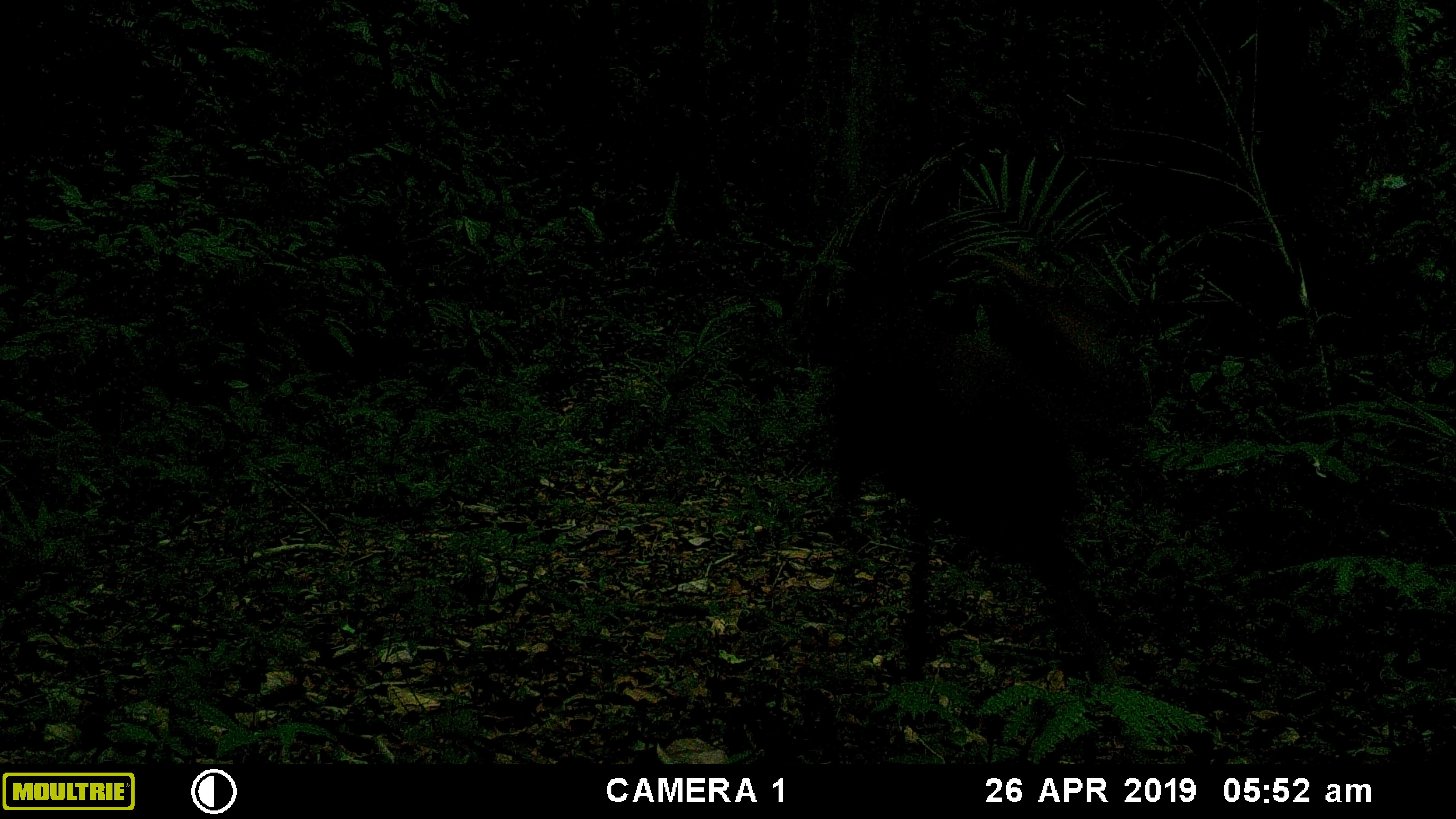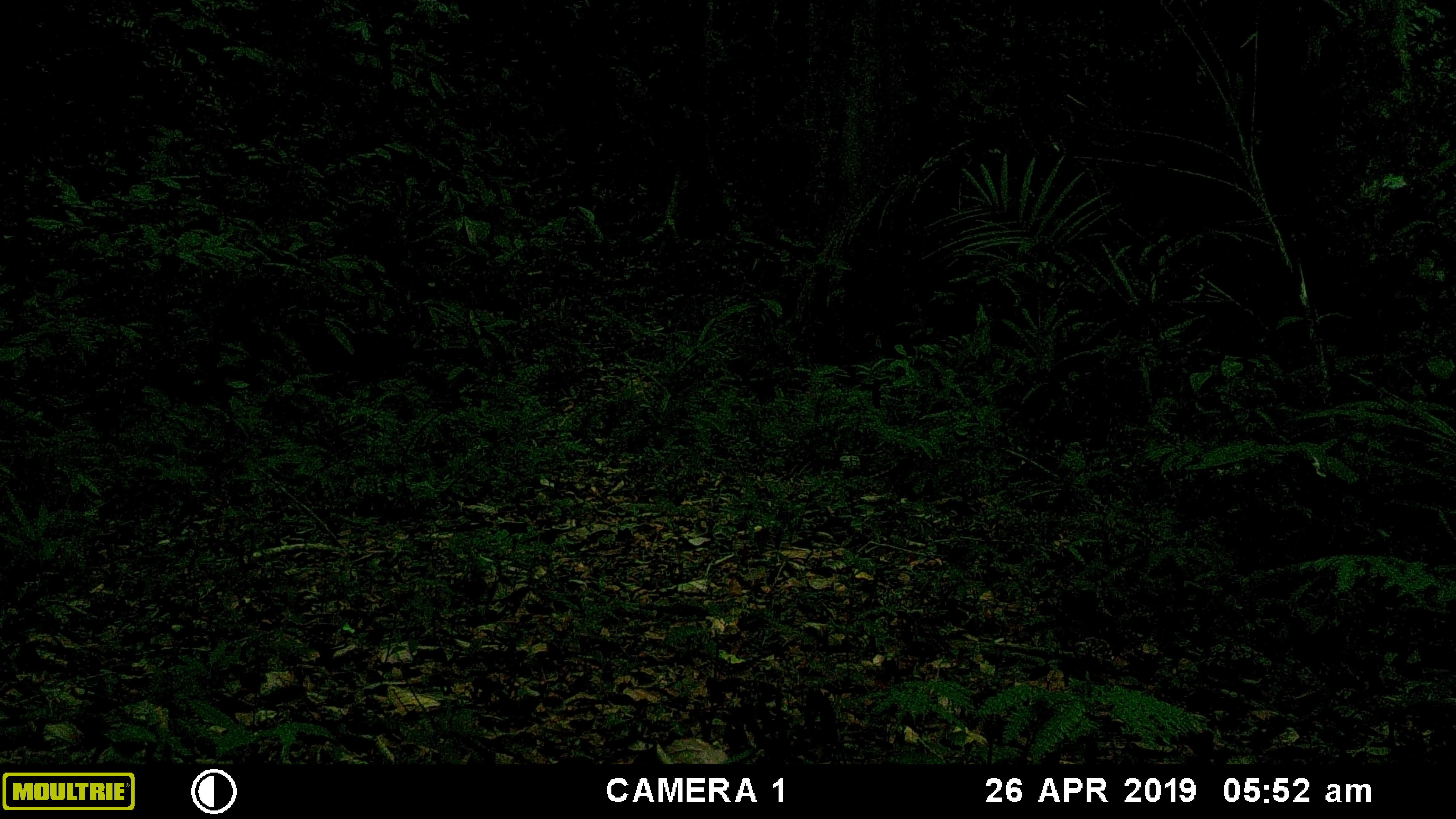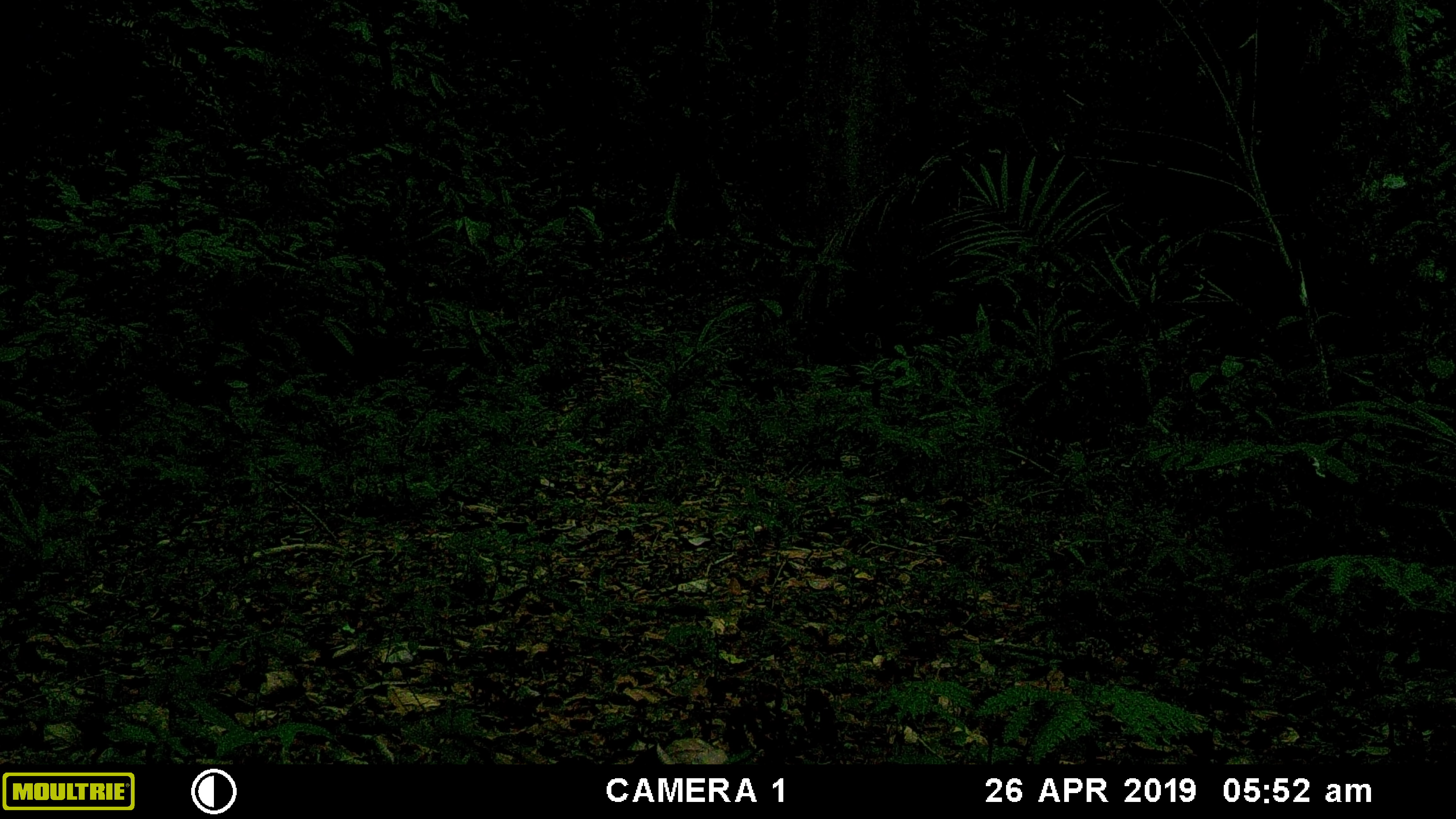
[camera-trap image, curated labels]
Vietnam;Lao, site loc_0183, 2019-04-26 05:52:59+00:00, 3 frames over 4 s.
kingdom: Animalia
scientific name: Animalia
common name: animal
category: unidentified animal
Unidentified animal (animal) (Animalia). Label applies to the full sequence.